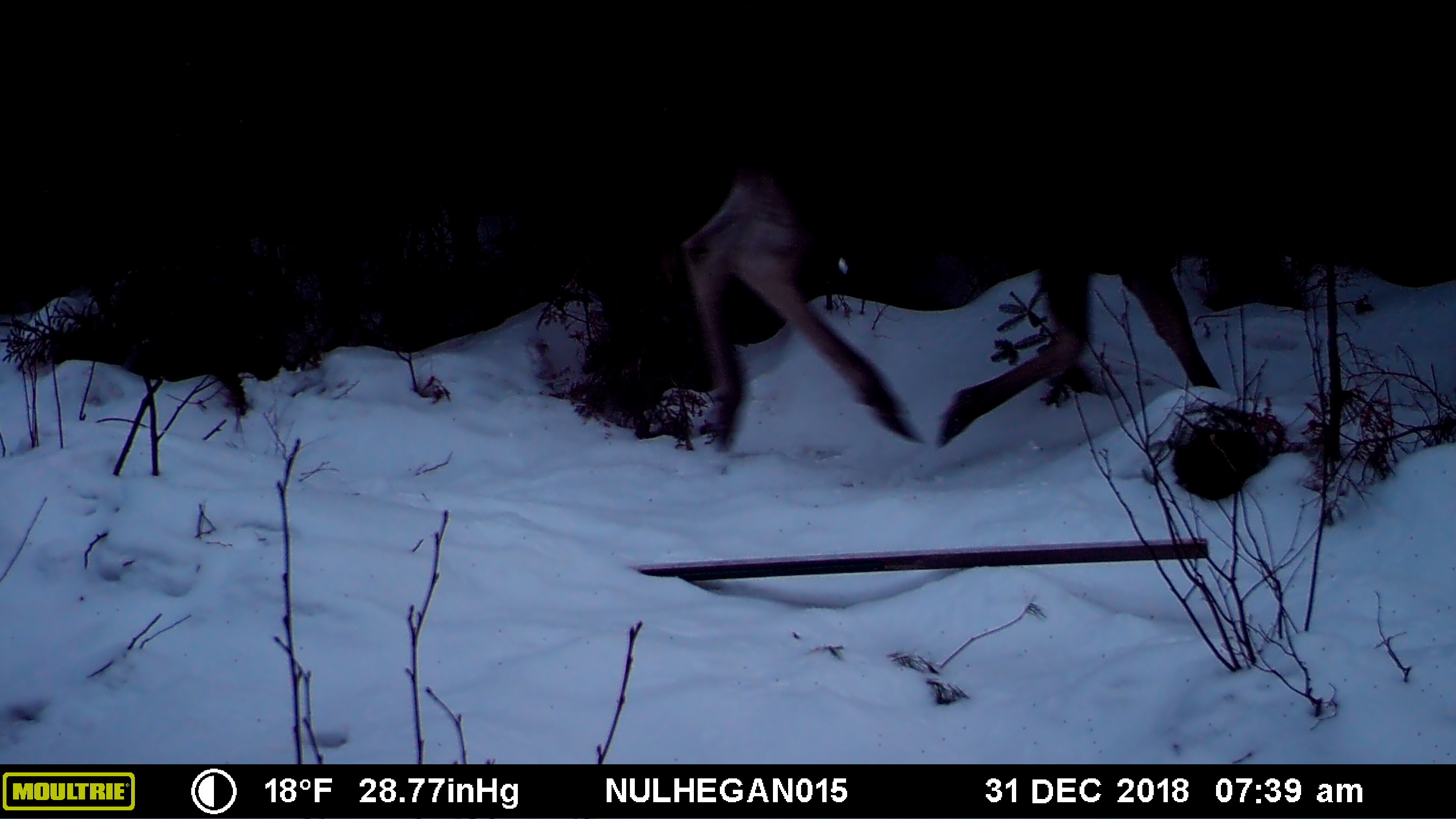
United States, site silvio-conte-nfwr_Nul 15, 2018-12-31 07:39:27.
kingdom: Animalia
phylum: Chordata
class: Mammalia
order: Artiodactyla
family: Cervidae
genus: Alces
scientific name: Alces alces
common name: moose